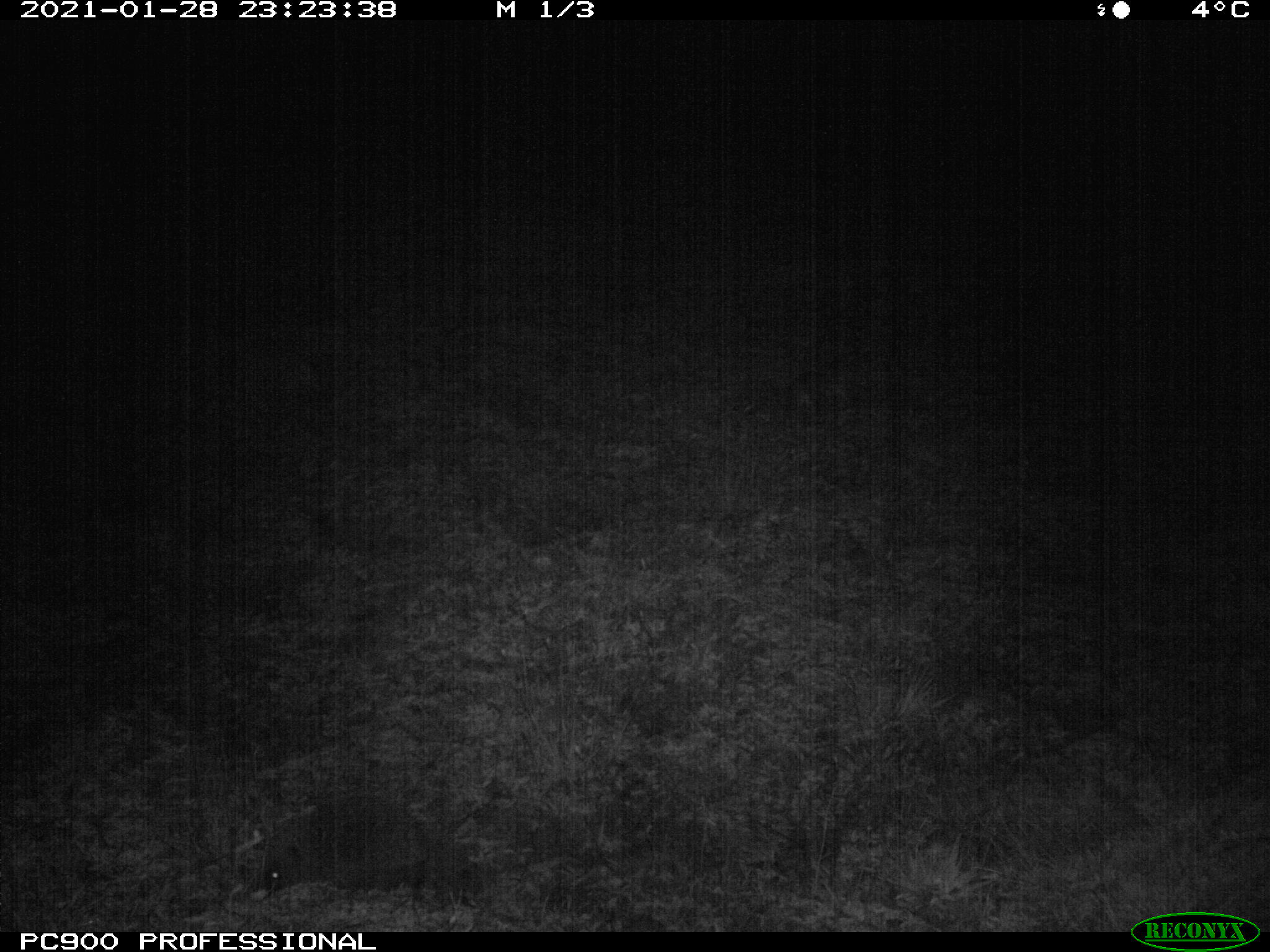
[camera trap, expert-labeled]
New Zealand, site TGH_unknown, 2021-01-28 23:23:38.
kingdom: Animalia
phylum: Chordata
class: Mammalia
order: Eulipotyphla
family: Erinaceidae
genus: Erinaceus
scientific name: Erinaceus europaeus europaeus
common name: european hedgehog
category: hedgehog